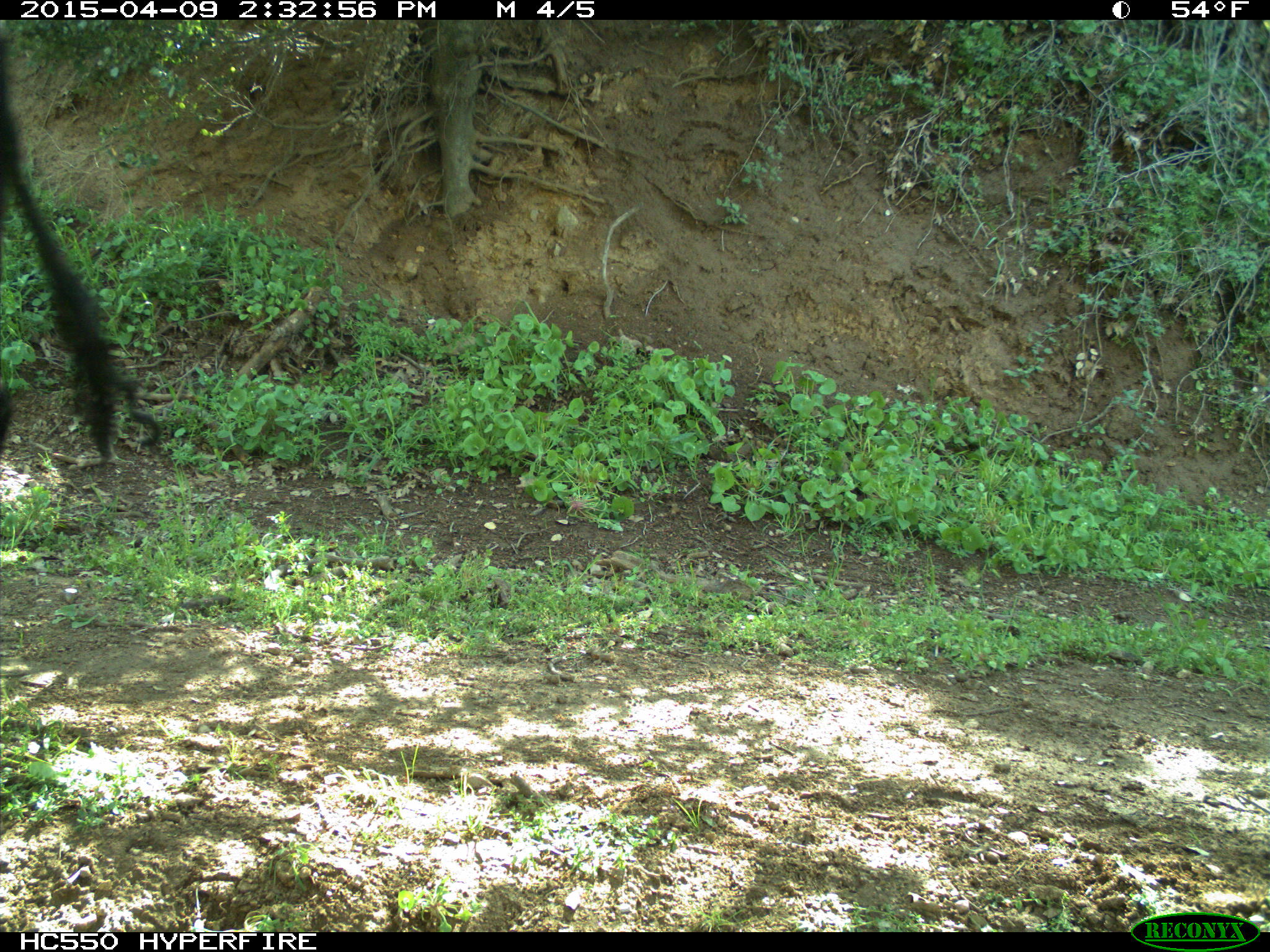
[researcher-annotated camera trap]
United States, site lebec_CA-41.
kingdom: Animalia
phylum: Chordata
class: Mammalia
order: Artiodactyla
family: Bovidae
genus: Bos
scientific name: Bos taurus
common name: domestic cow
Bos taurus (domestic cow).